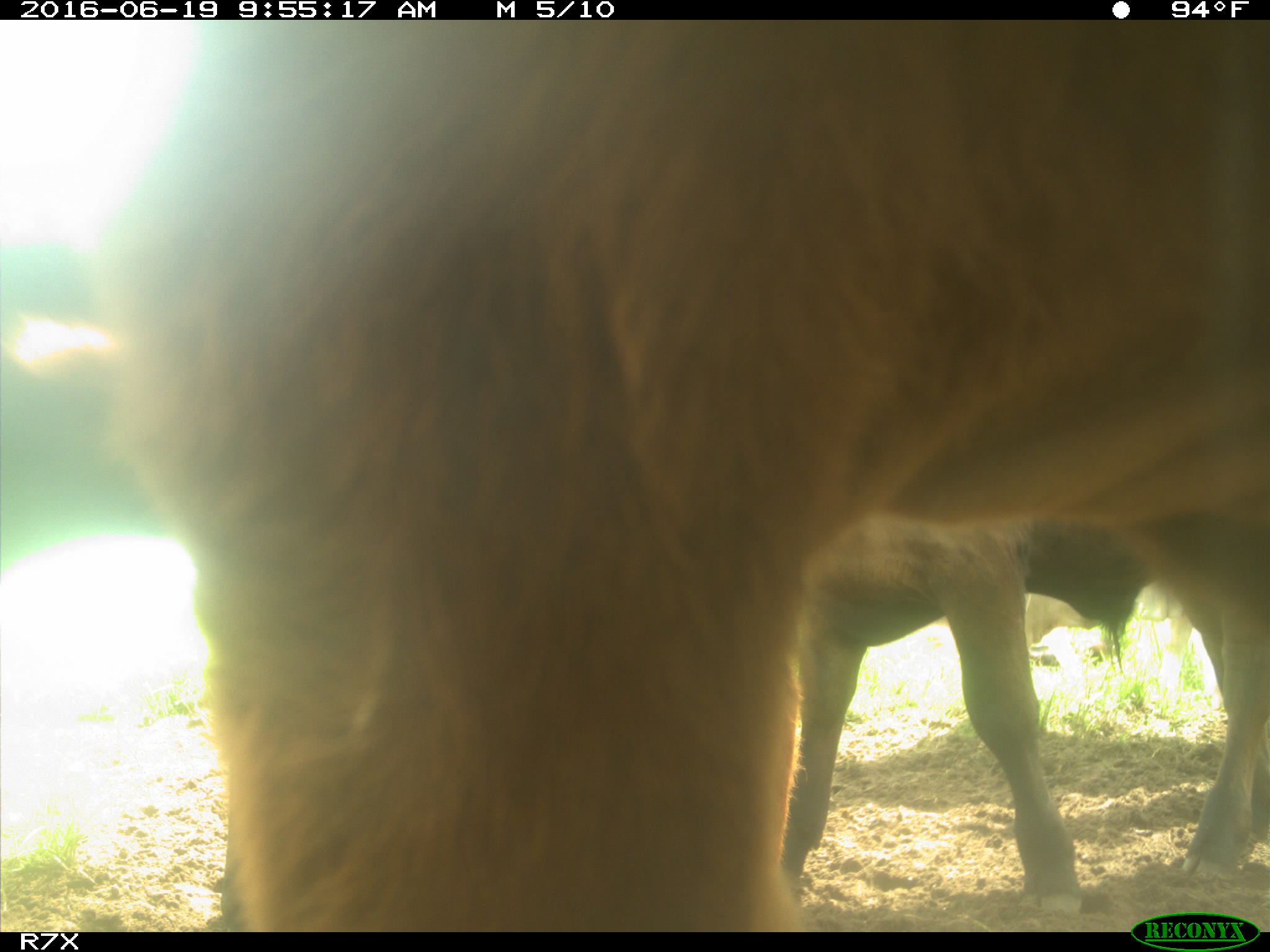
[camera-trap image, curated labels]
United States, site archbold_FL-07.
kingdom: Animalia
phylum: Chordata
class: Mammalia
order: Artiodactyla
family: Bovidae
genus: Bos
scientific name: Bos taurus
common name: domestic cow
Bos taurus (domestic cow).